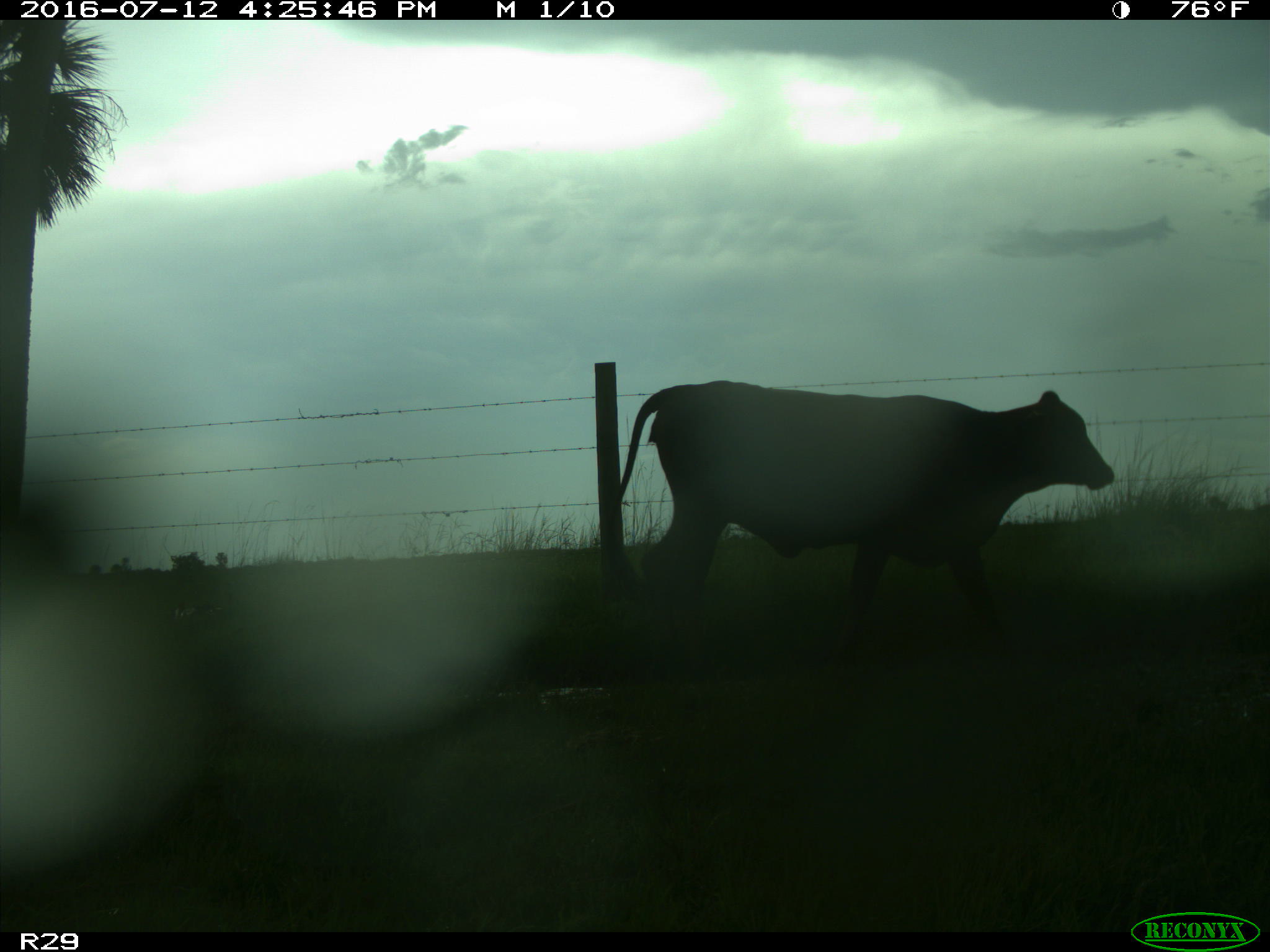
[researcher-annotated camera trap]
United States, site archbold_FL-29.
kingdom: Animalia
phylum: Chordata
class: Mammalia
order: Artiodactyla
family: Bovidae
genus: Bos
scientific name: Bos taurus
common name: domestic cow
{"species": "Bos taurus (domestic cow)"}